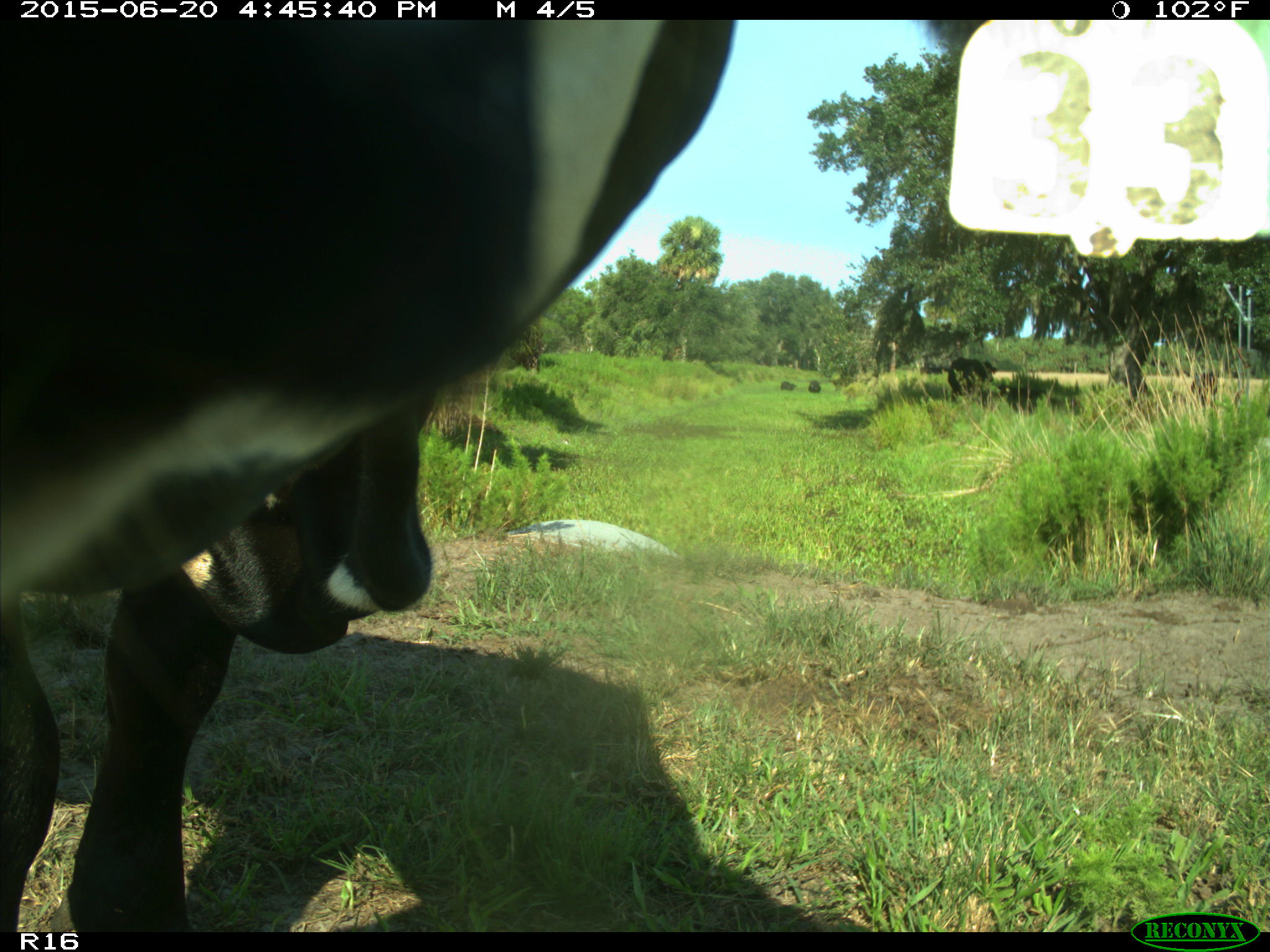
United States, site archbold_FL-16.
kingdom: Animalia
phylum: Chordata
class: Mammalia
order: Artiodactyla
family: Bovidae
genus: Bos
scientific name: Bos taurus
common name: domestic cow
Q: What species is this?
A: Bos taurus (domestic cow).